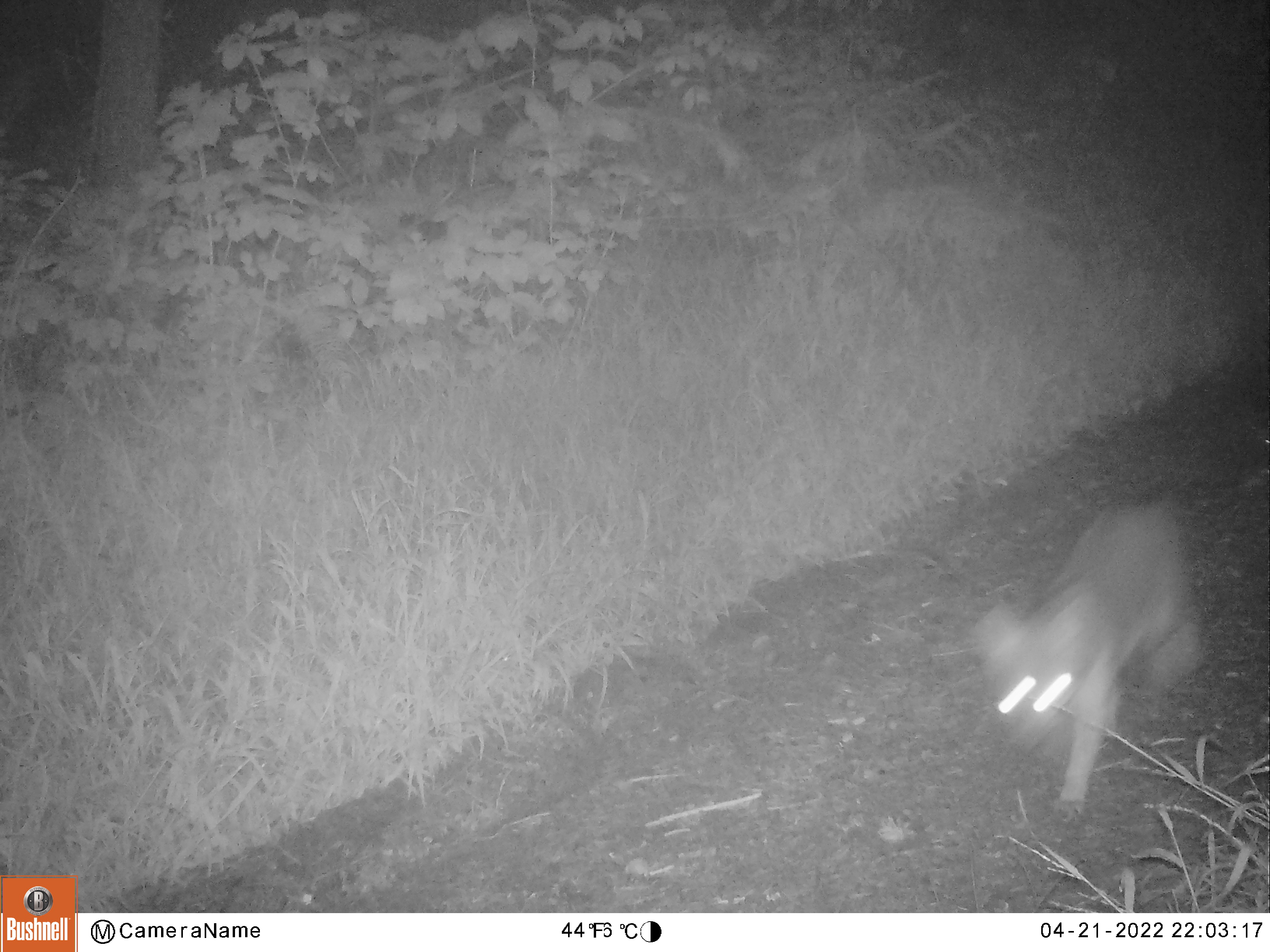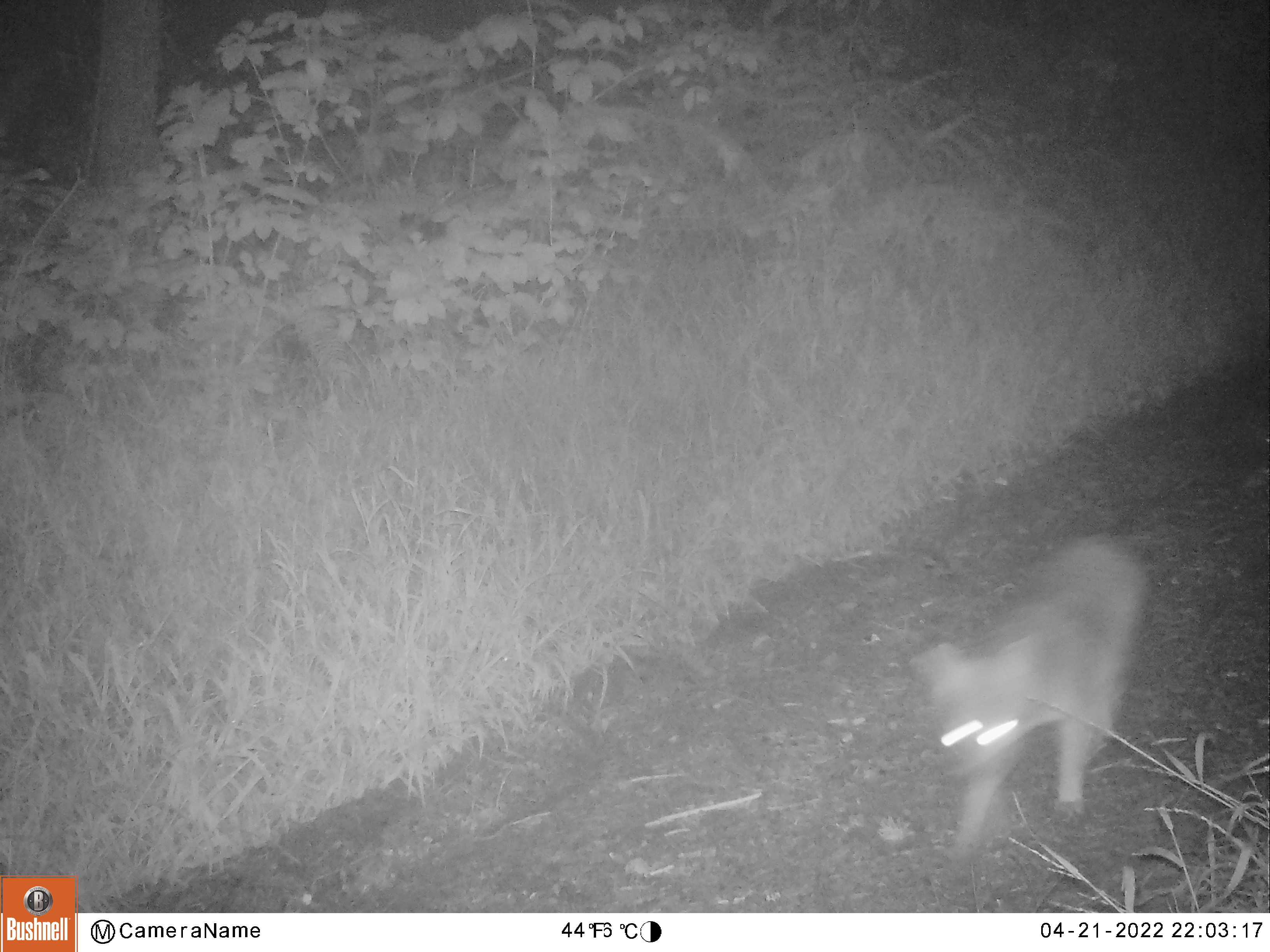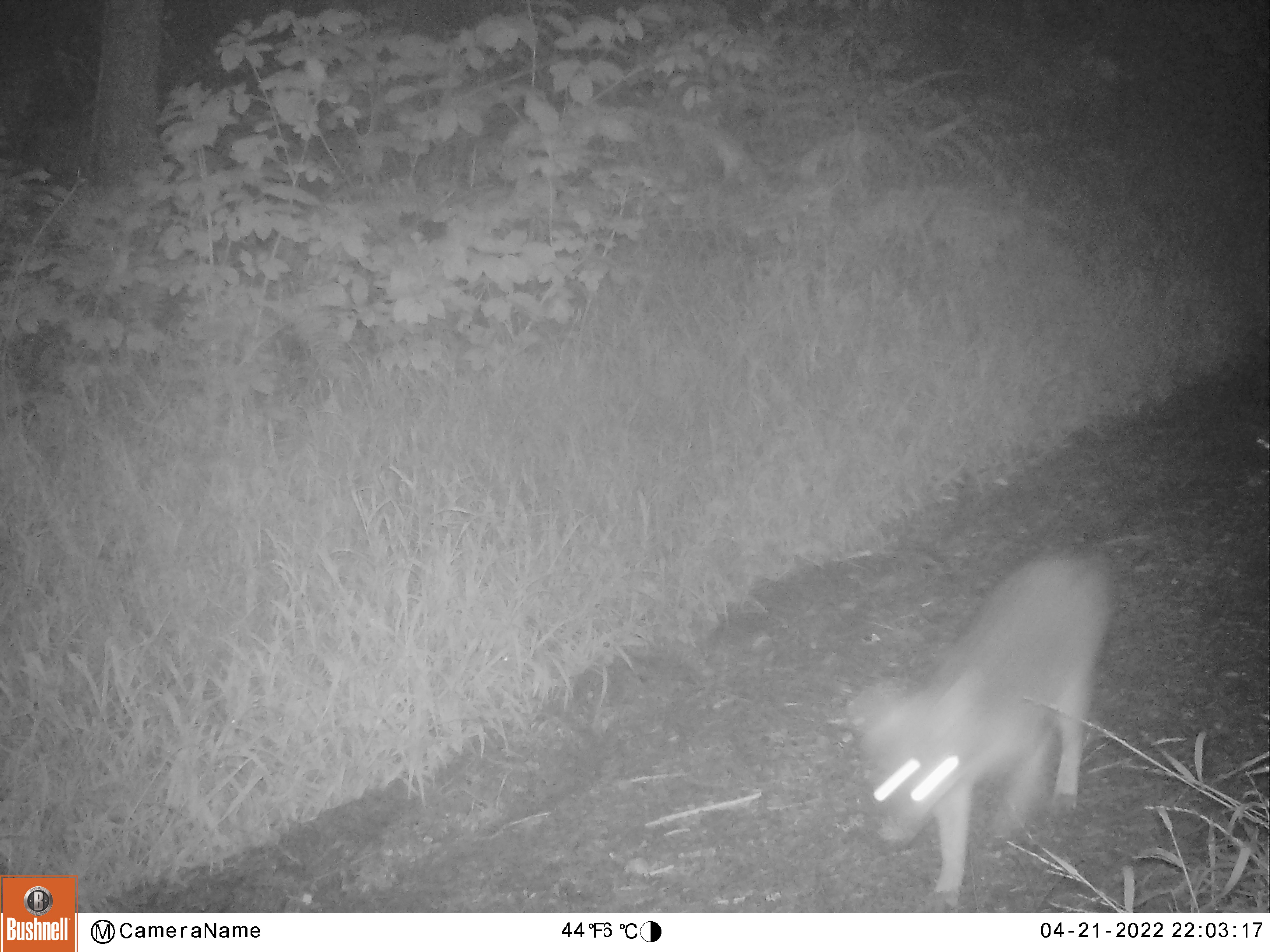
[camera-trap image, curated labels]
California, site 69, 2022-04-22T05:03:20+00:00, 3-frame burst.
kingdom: Animalia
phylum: Chordata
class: Mammalia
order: Carnivora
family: Canidae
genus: Urocyon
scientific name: Urocyon cinereoargenteus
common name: gray fox